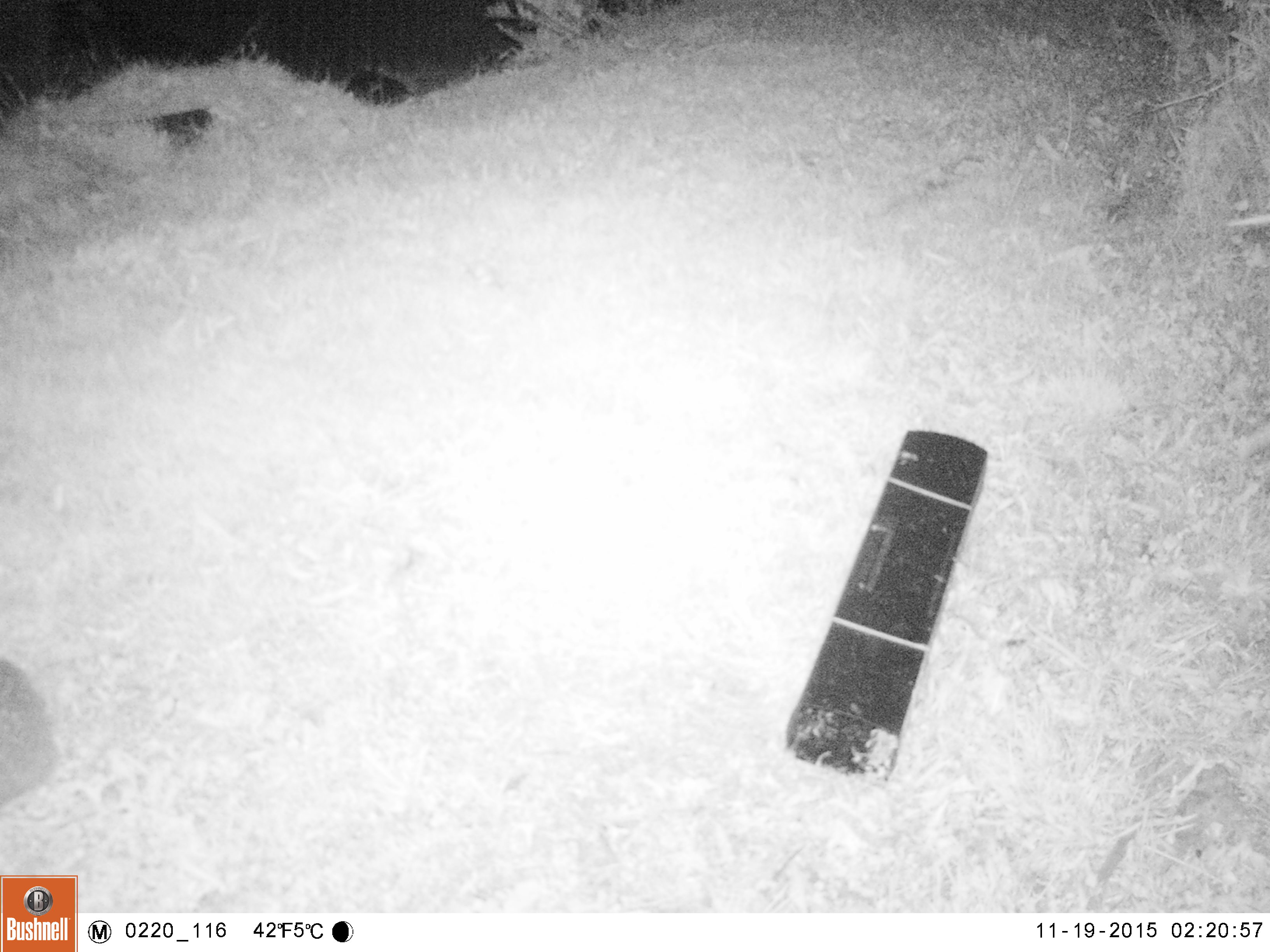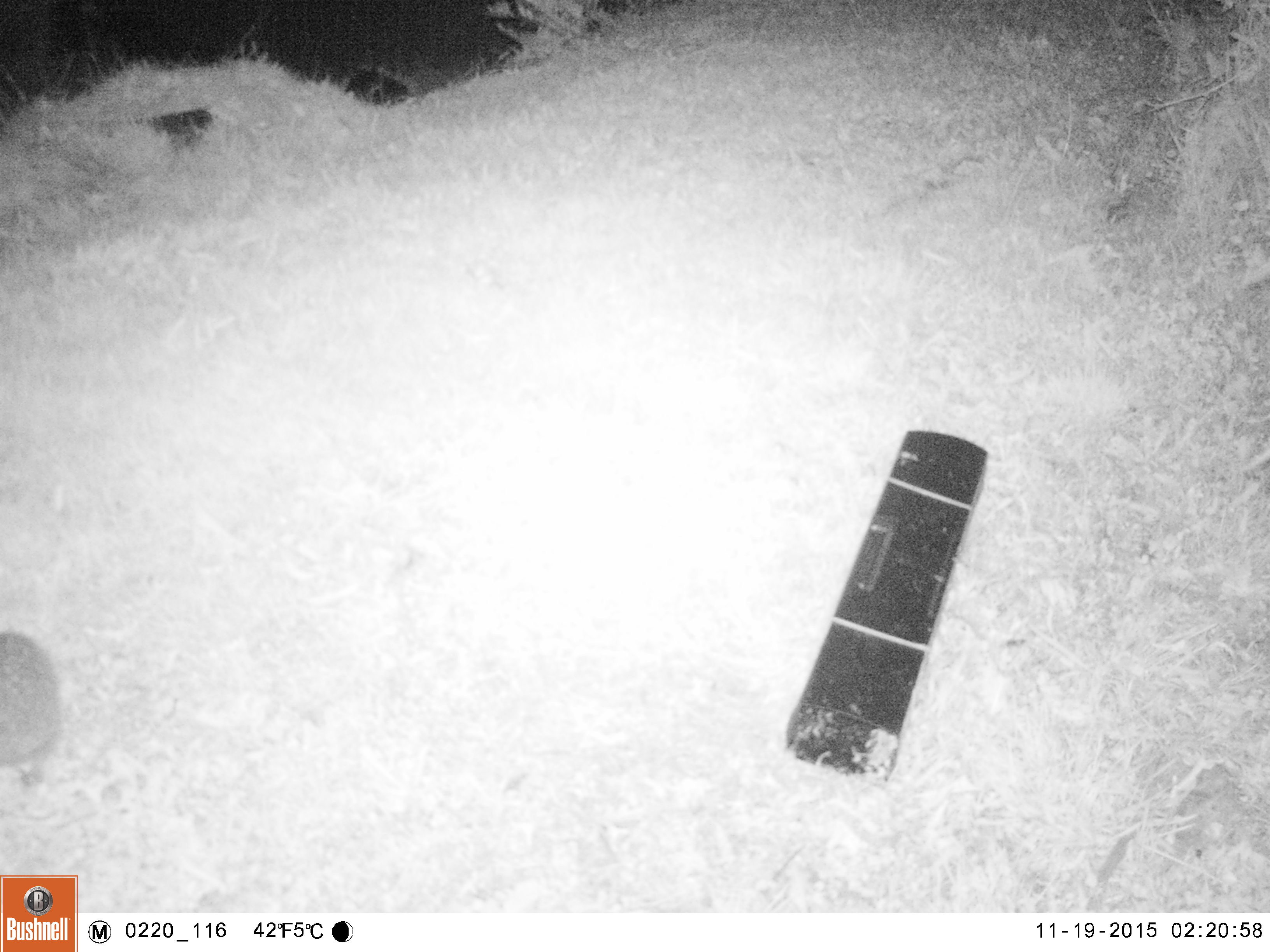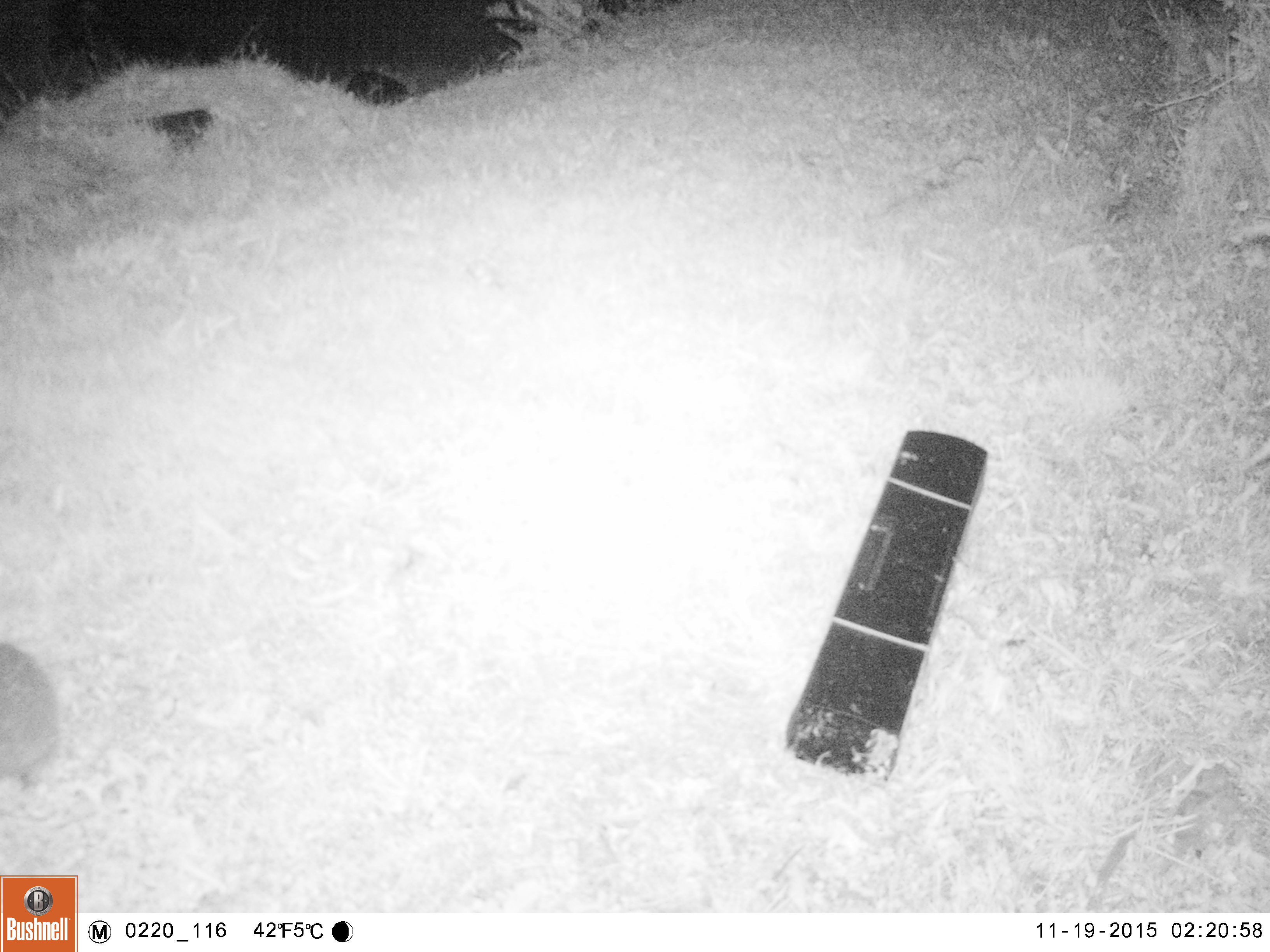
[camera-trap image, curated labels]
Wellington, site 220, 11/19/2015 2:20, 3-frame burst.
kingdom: Animalia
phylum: Chordata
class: Mammalia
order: Eulipotyphla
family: Erinaceidae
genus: Erinaceus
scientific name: Erinaceus europaeus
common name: hedgehog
Hedgehog (Erinaceus europaeus).